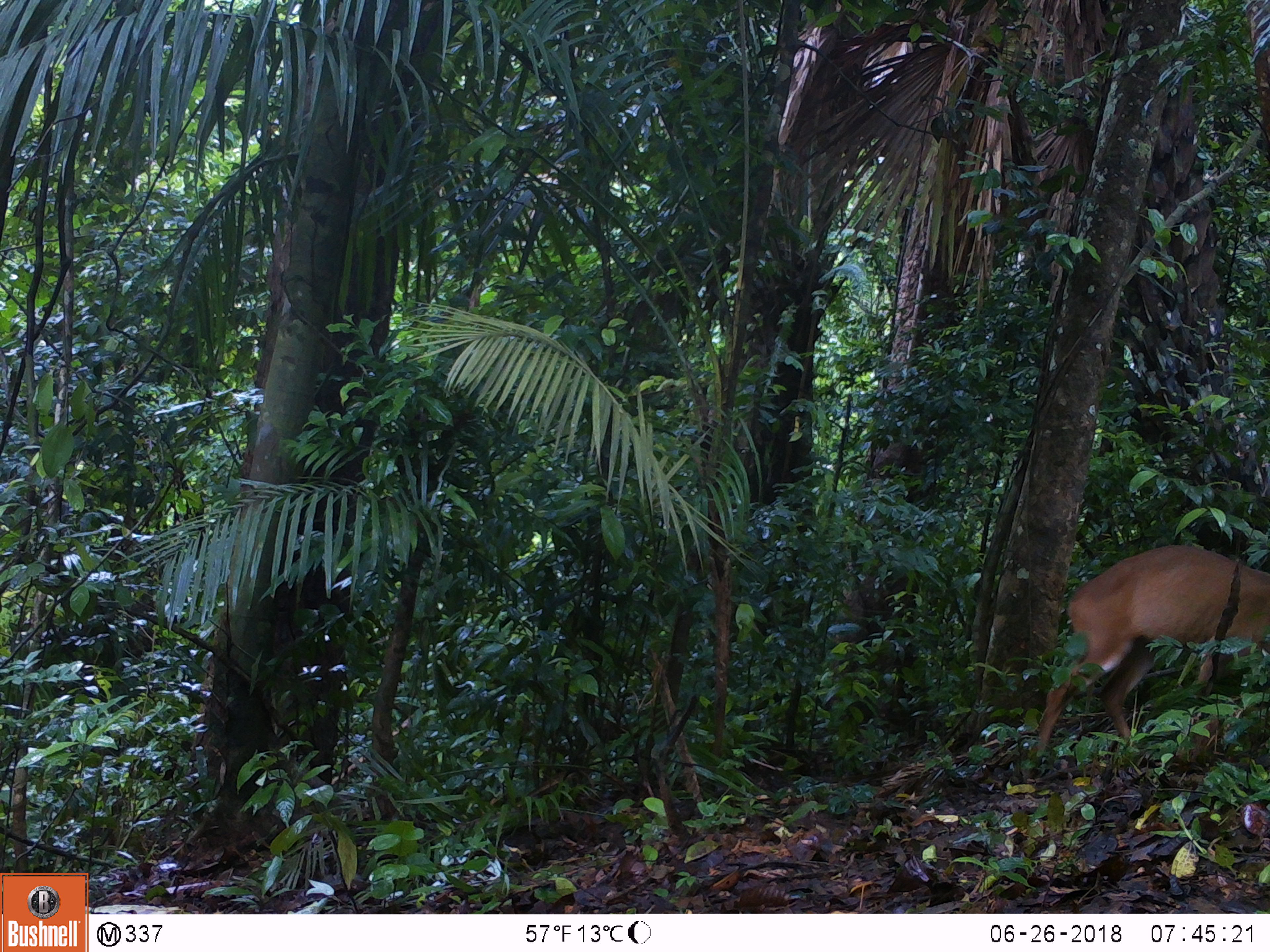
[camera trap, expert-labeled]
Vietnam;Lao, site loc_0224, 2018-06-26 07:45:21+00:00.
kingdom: Animalia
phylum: Chordata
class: Mammalia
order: Artiodactyla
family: Cervidae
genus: Muntiacus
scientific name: Muntiacus vuquangensis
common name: large-antlered muntjac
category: large antlered muntjac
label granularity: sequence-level